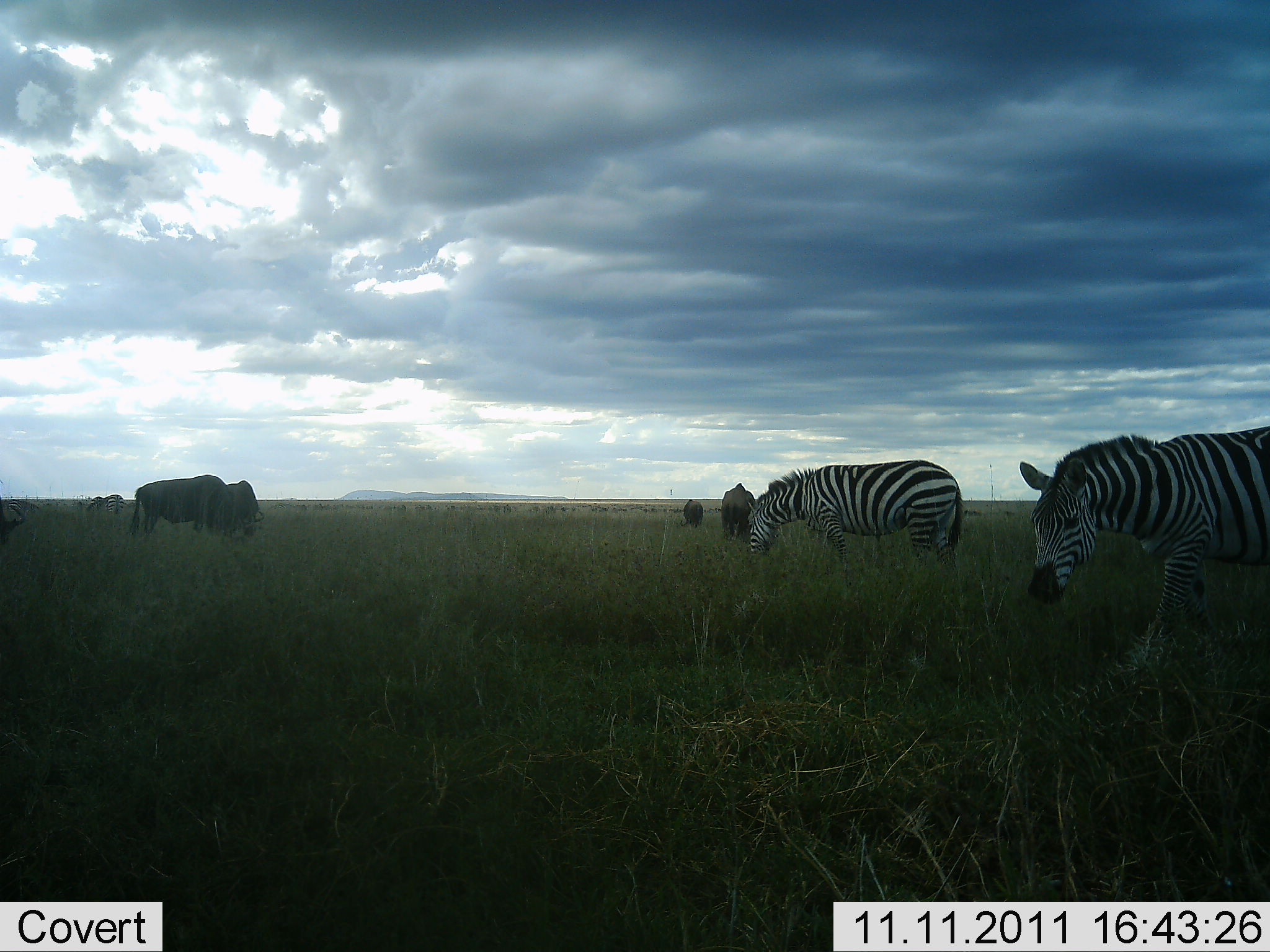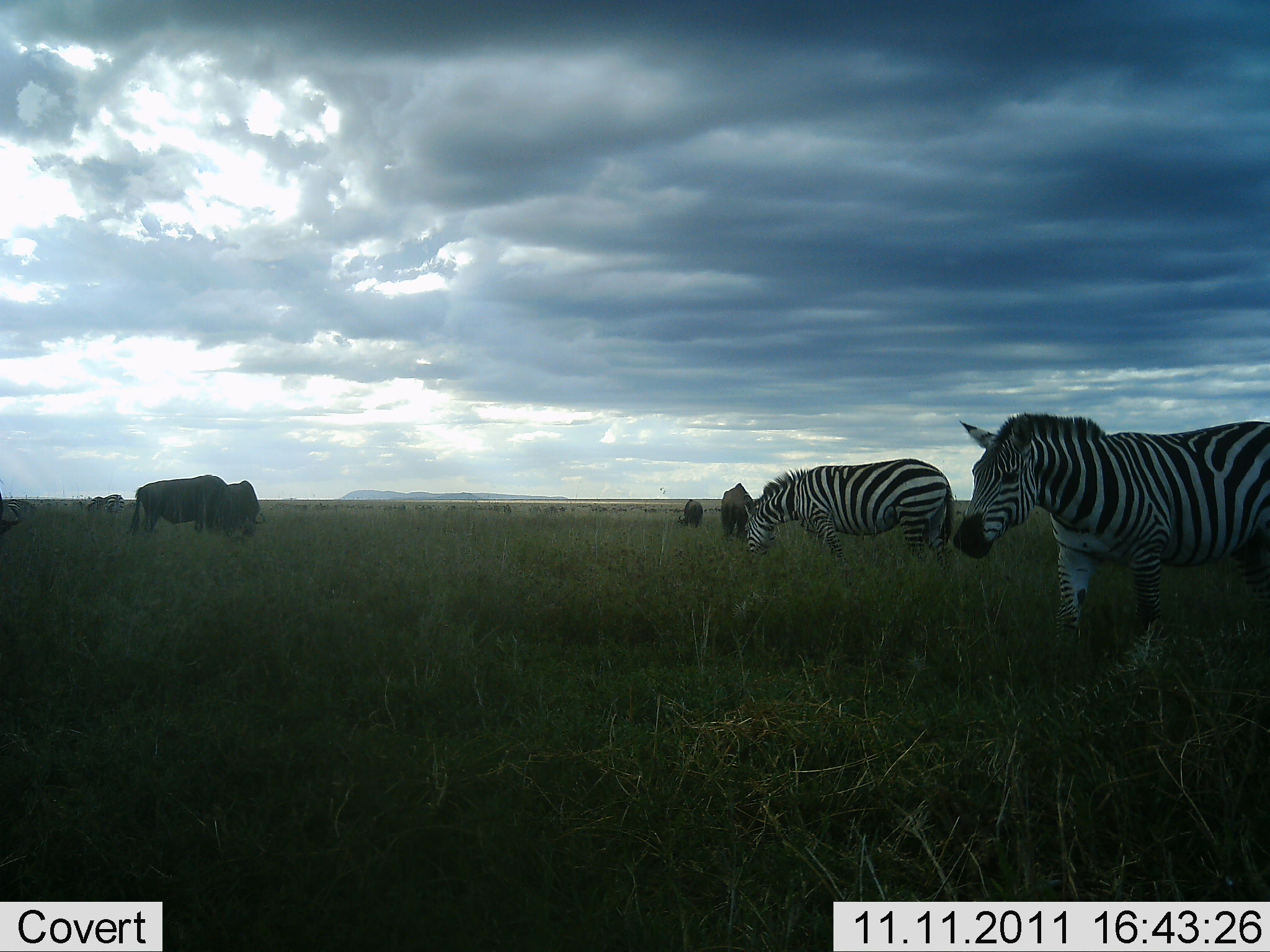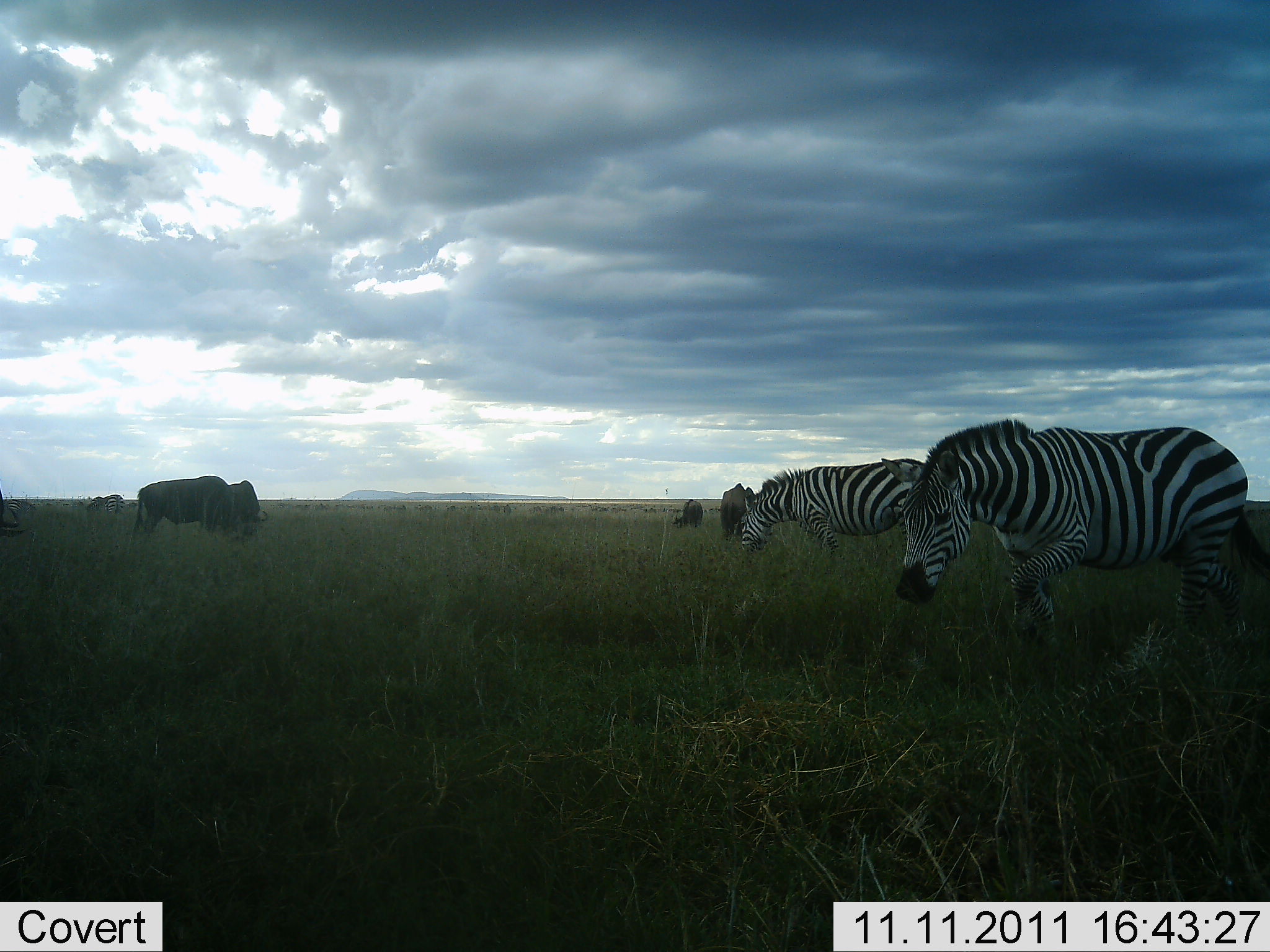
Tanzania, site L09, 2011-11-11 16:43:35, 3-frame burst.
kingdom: Animalia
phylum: Chordata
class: Mammalia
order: Artiodactyla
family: Bovidae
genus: Connochaetes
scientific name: Connochaetes taurinus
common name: blue wildebeest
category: wildebeest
Wildebeest (blue wildebeest) (Connochaetes taurinus), count 4. Behavior (volunteer vote fractions): standing 55%, resting 9%, moving 9%, interacting 0%. Young present (vote fraction): 0%. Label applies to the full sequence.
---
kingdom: Animalia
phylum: Chordata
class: Mammalia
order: Perissodactyla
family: Equidae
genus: Equus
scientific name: Equus quagga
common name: plains zebra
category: zebra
Zebra (plains zebra) (Equus quagga), count 2. Behavior (volunteer vote fractions): standing 25%, resting 0%, moving 42%, interacting 0%. Young present (vote fraction): 0%. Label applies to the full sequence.